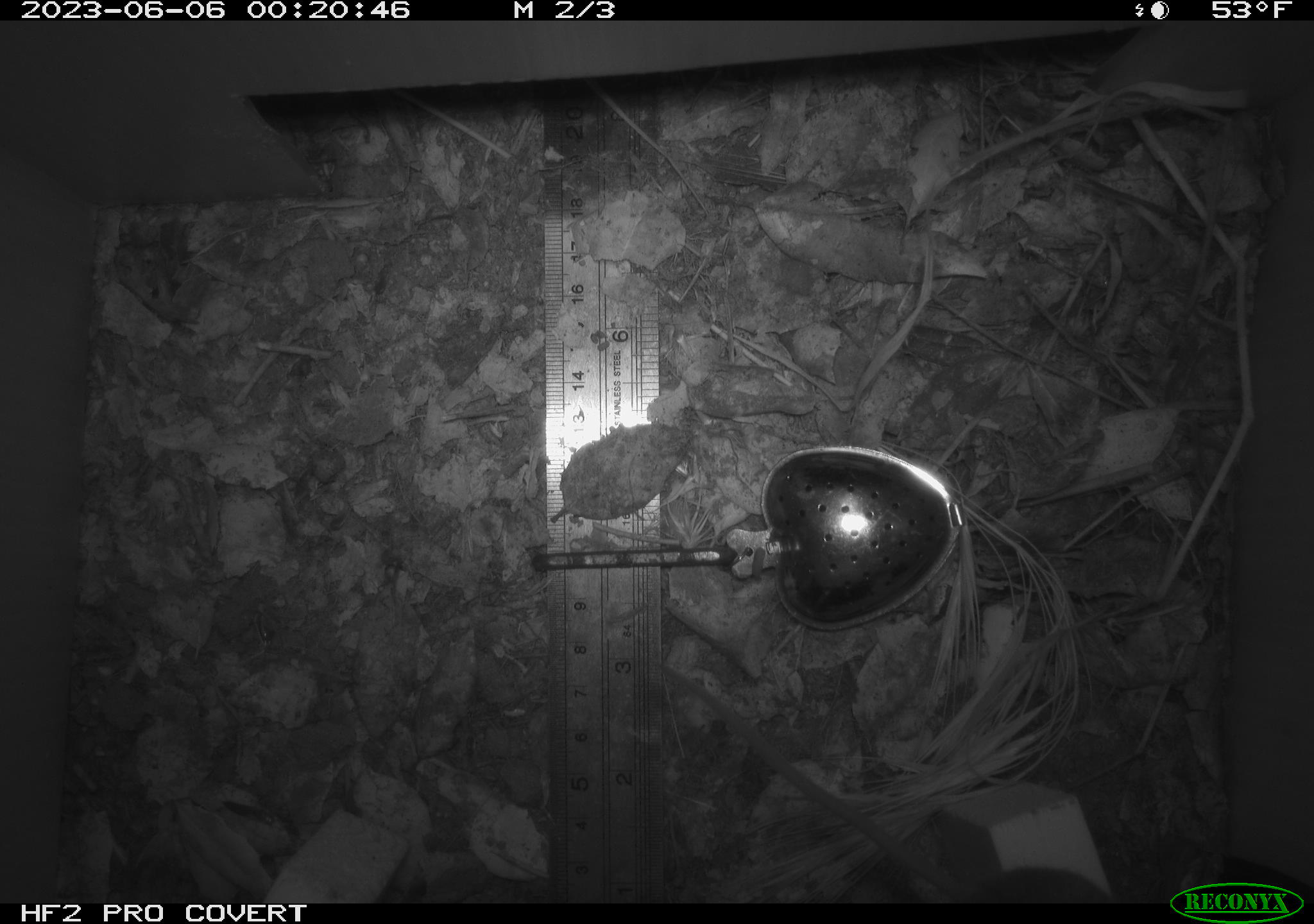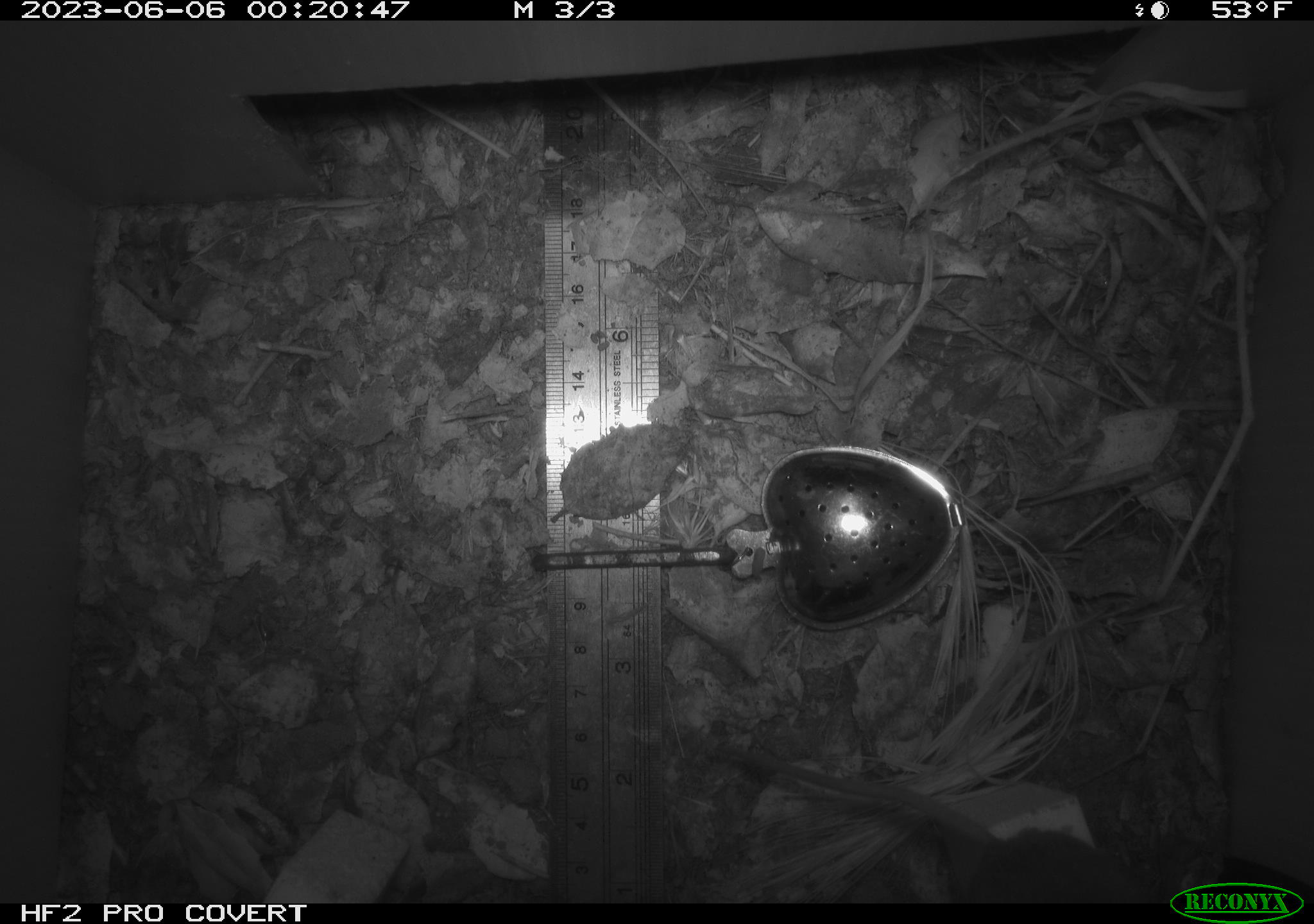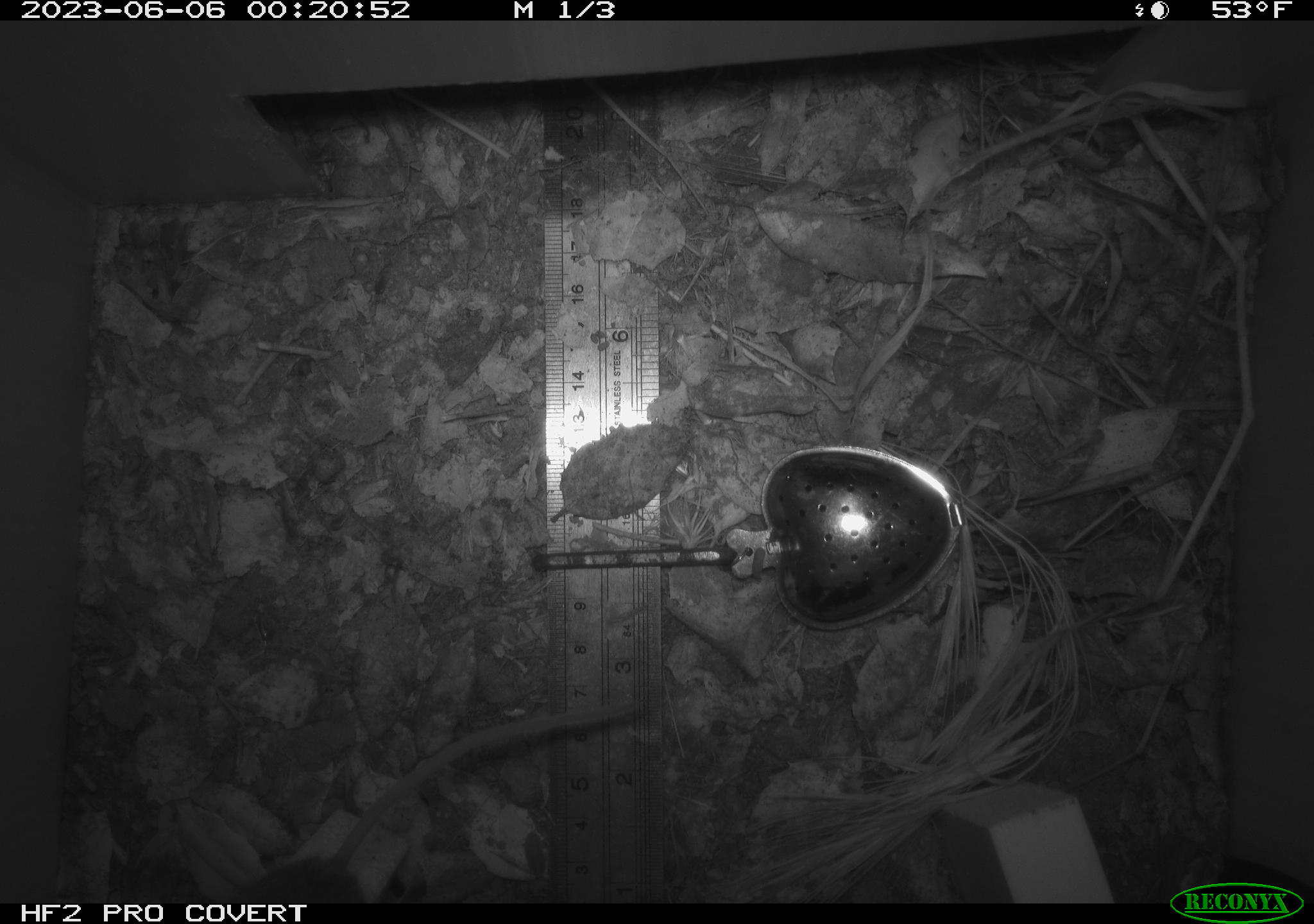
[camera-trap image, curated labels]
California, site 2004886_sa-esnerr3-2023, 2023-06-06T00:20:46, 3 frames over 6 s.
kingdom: Animalia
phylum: Chordata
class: Mammalia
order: Rodentia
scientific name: Rodentia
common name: mouse species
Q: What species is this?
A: Mouse species (Rodentia).